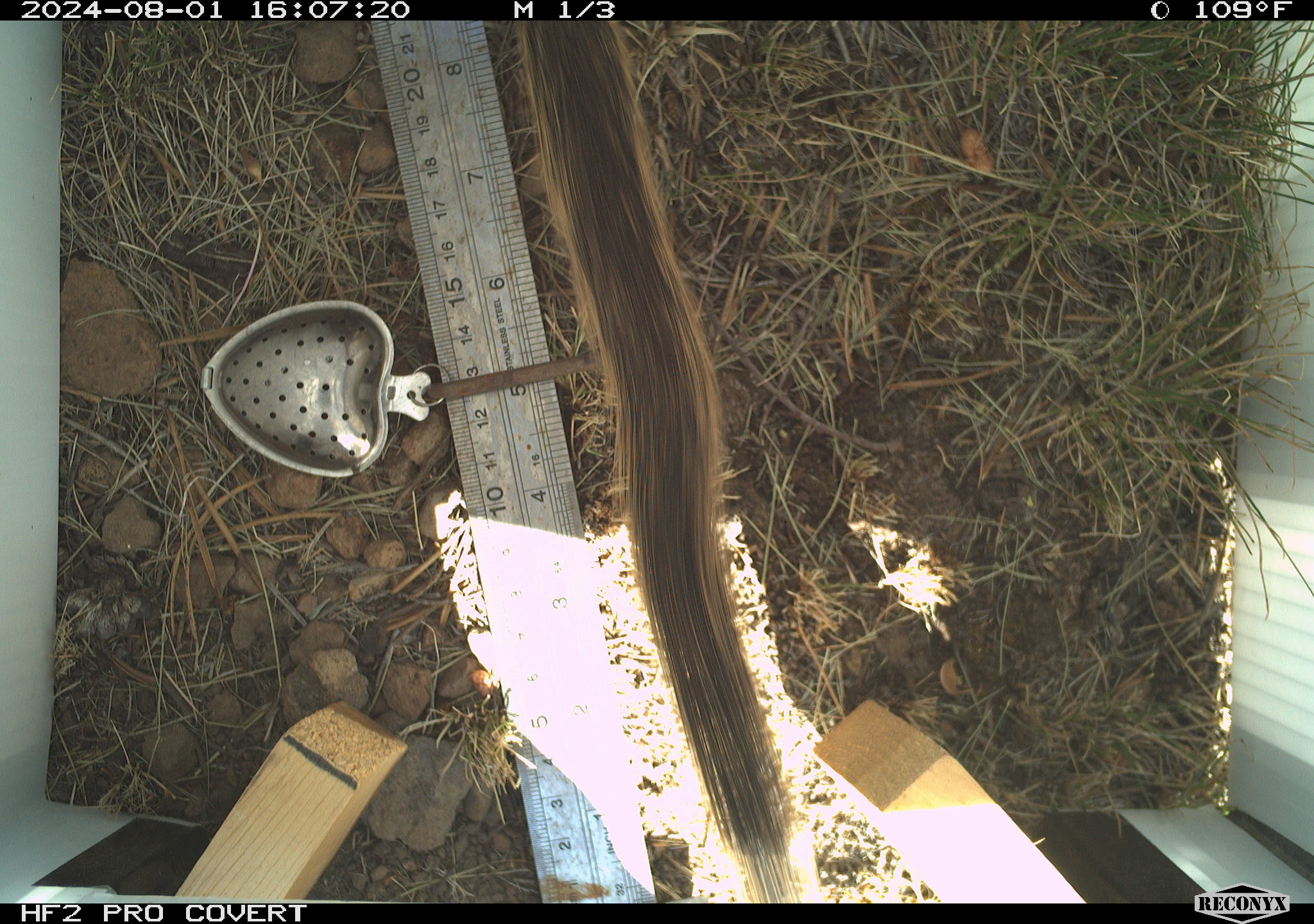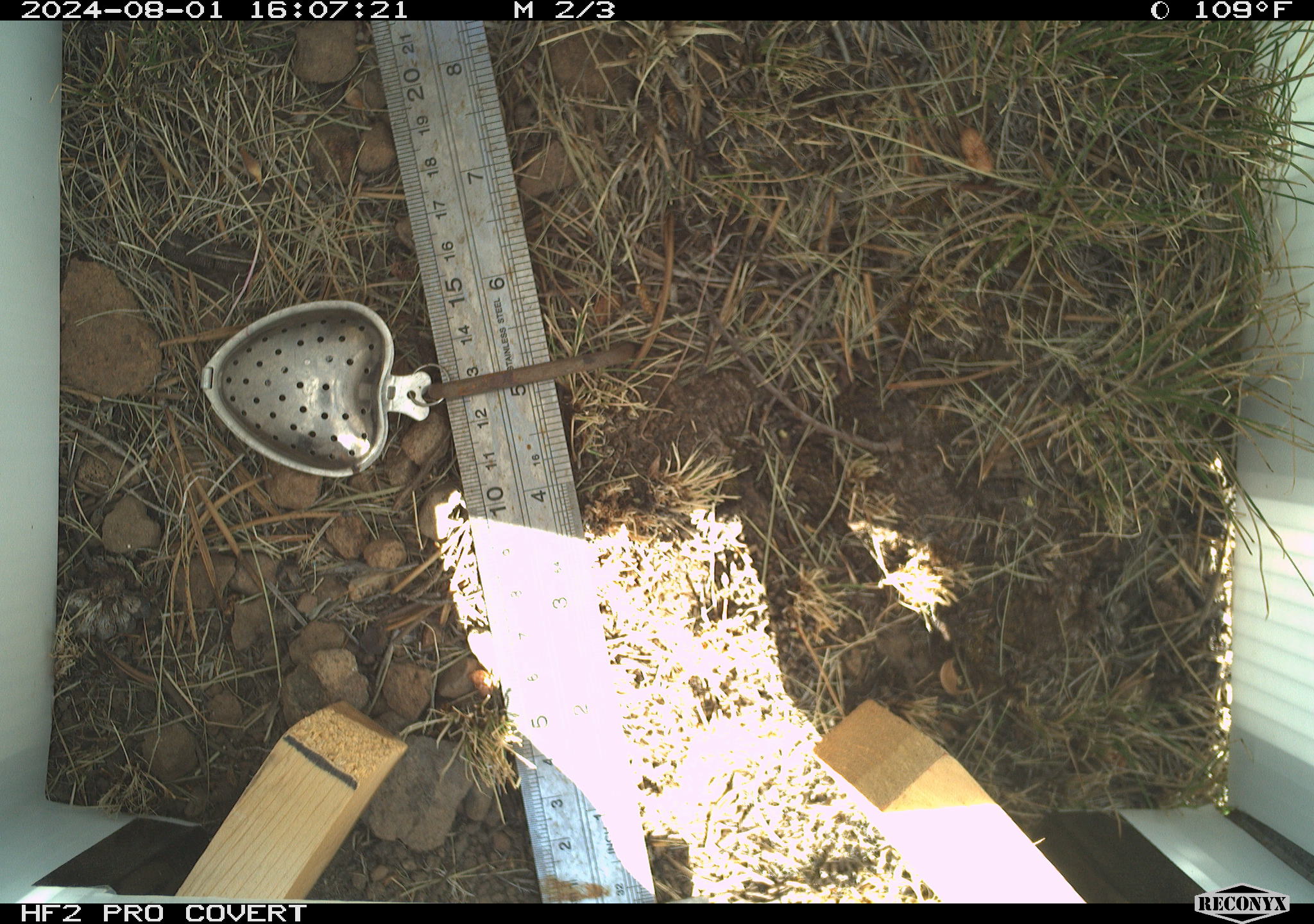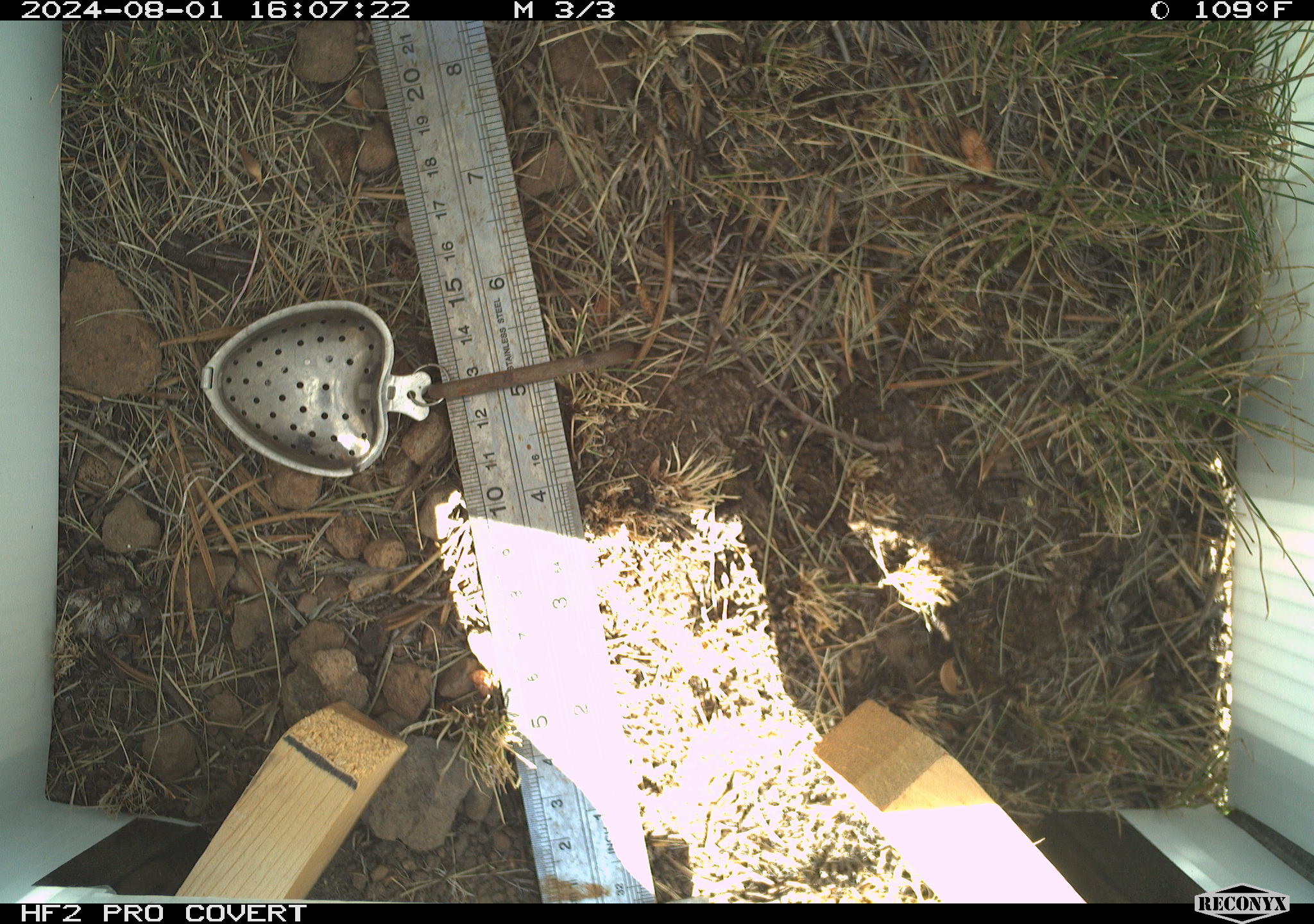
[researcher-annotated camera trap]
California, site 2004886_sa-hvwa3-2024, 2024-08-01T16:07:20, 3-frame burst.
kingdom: Animalia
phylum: Chordata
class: Mammalia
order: Rodentia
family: Sciuridae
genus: Callospermophilus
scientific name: Callospermophilus lateralis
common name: golden mantled ground squirrel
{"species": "golden mantled ground squirrel (Callospermophilus lateralis)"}